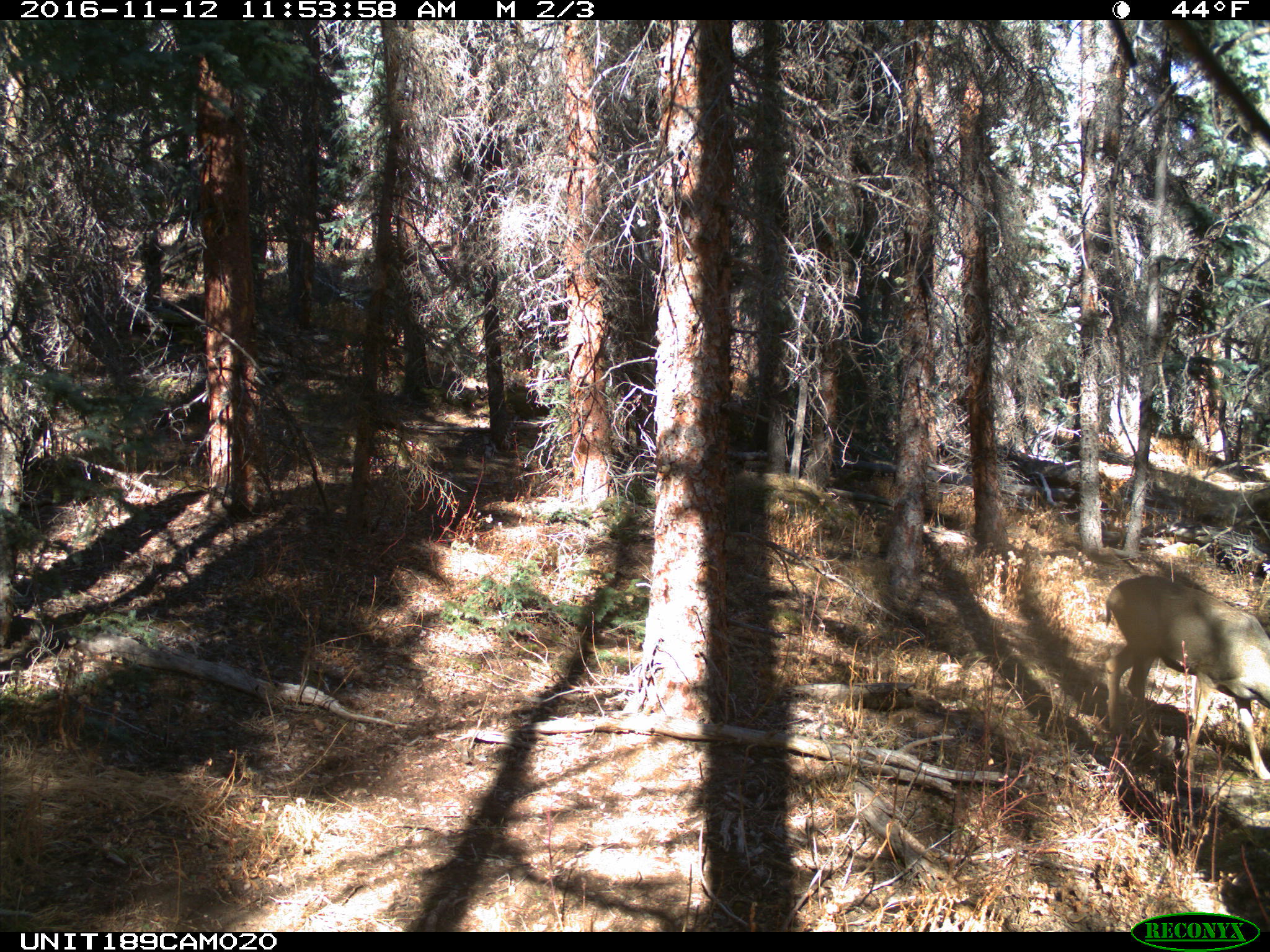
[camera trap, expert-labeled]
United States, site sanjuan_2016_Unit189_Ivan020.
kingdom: Animalia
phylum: Chordata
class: Mammalia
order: Artiodactyla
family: Cervidae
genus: Odocoileus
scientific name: Odocoileus hemionus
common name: mule deer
Odocoileus hemionus (mule deer).